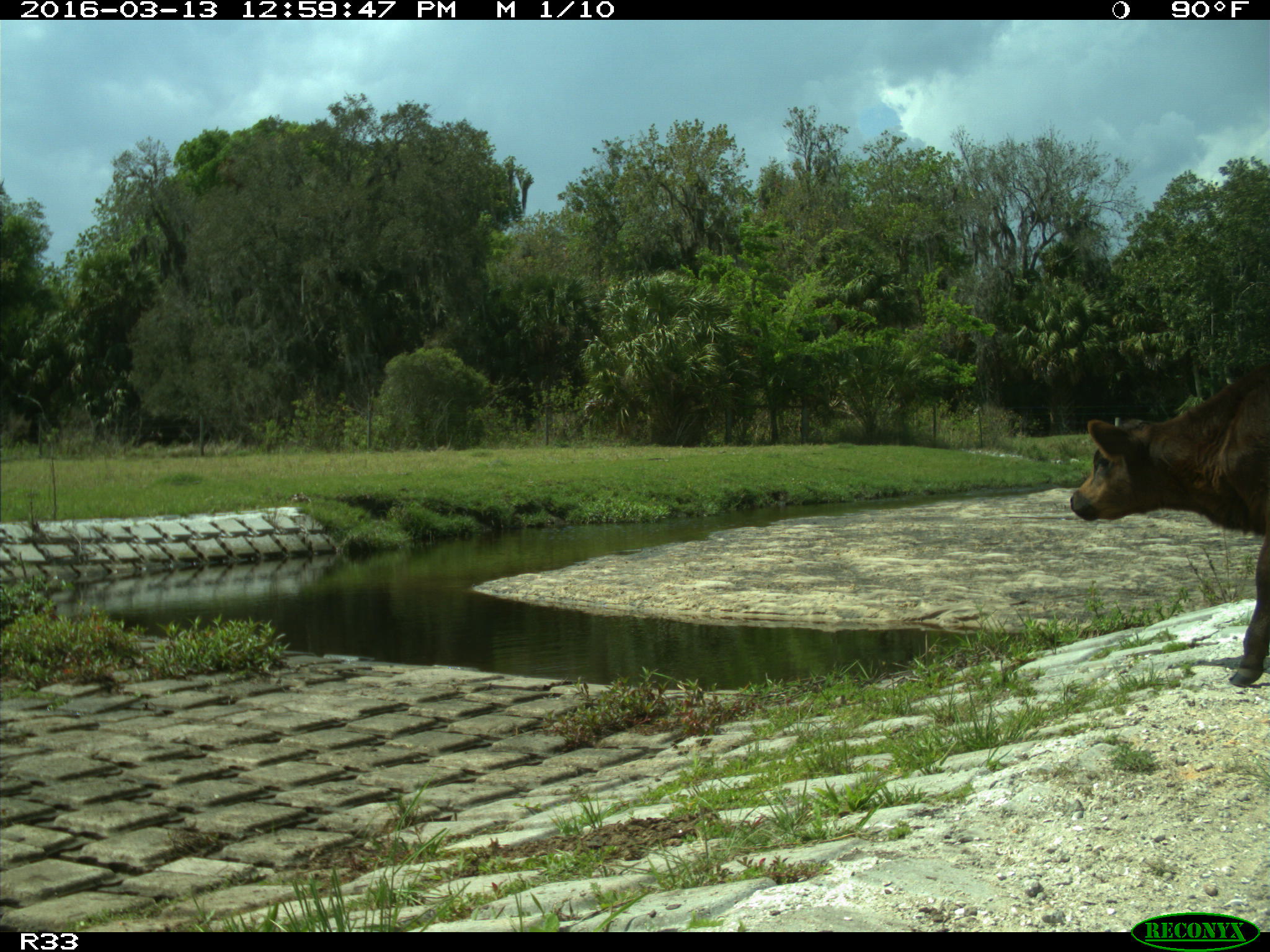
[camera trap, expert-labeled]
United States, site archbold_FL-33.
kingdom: Animalia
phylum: Chordata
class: Mammalia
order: Artiodactyla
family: Bovidae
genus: Bos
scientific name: Bos taurus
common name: domestic cow